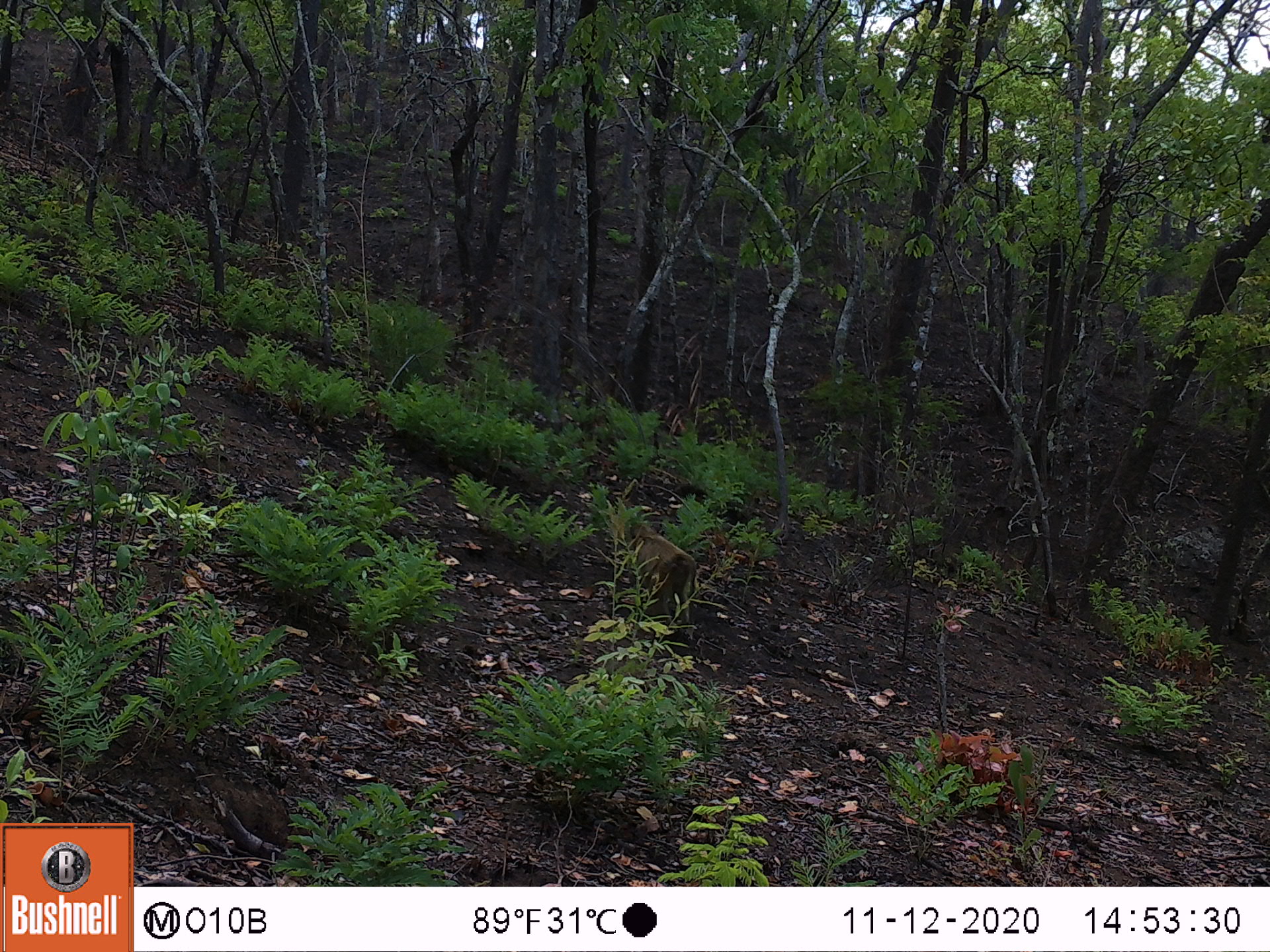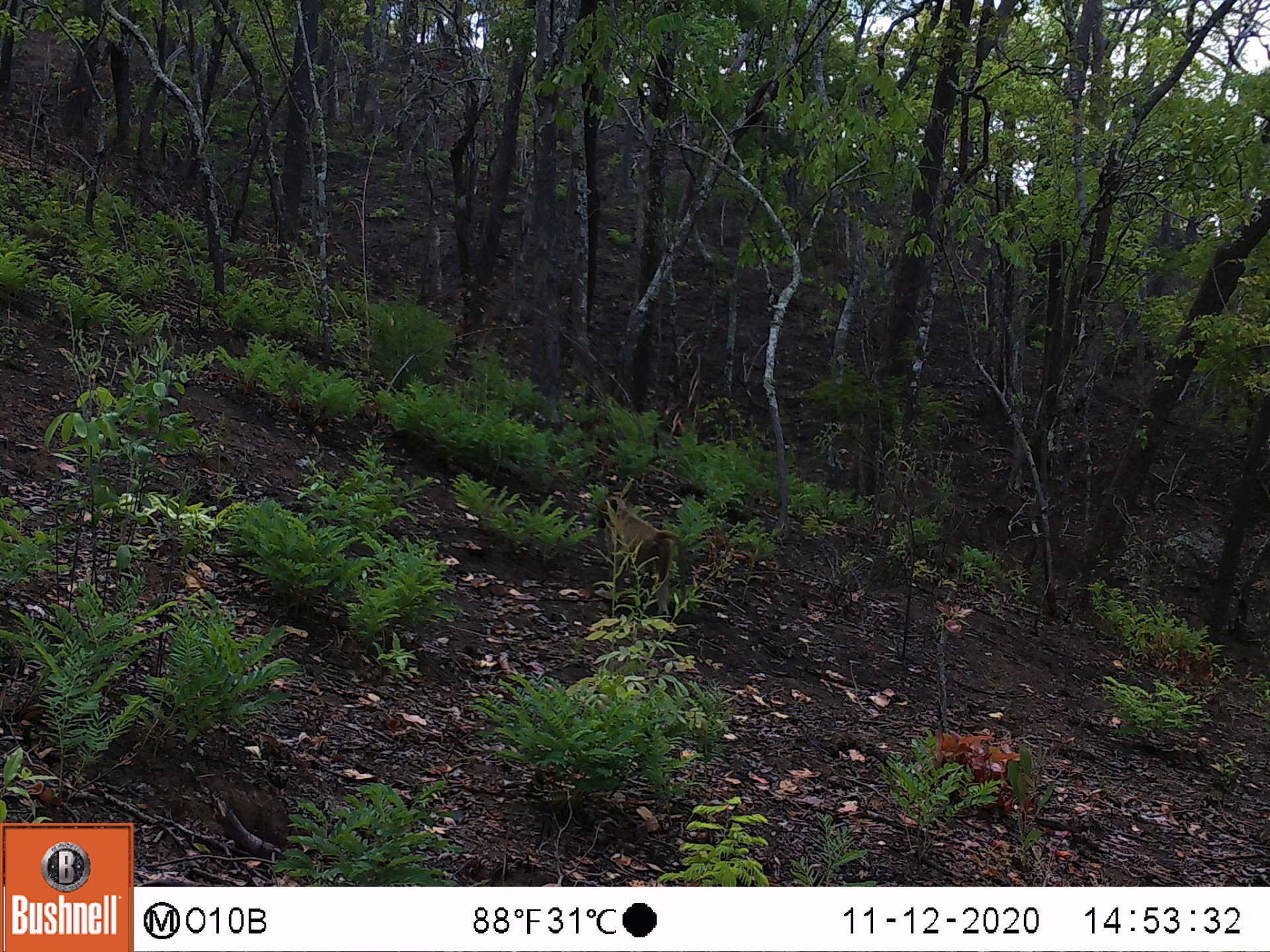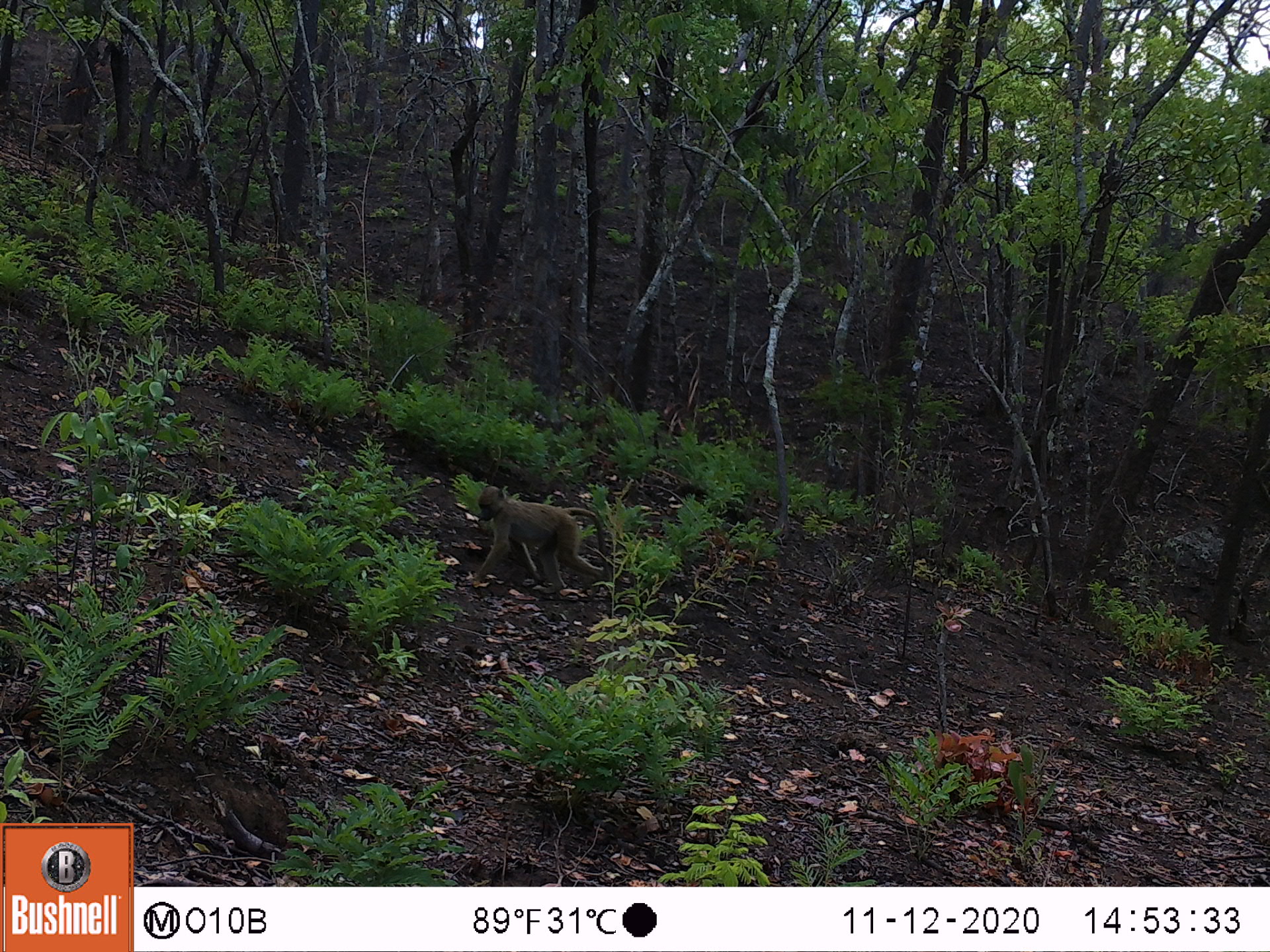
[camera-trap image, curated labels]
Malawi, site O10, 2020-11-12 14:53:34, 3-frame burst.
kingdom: Animalia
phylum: Chordata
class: Mammalia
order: Primates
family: Cercopithecidae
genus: Papio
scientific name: Papio cynocephalus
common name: yellow baboon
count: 1